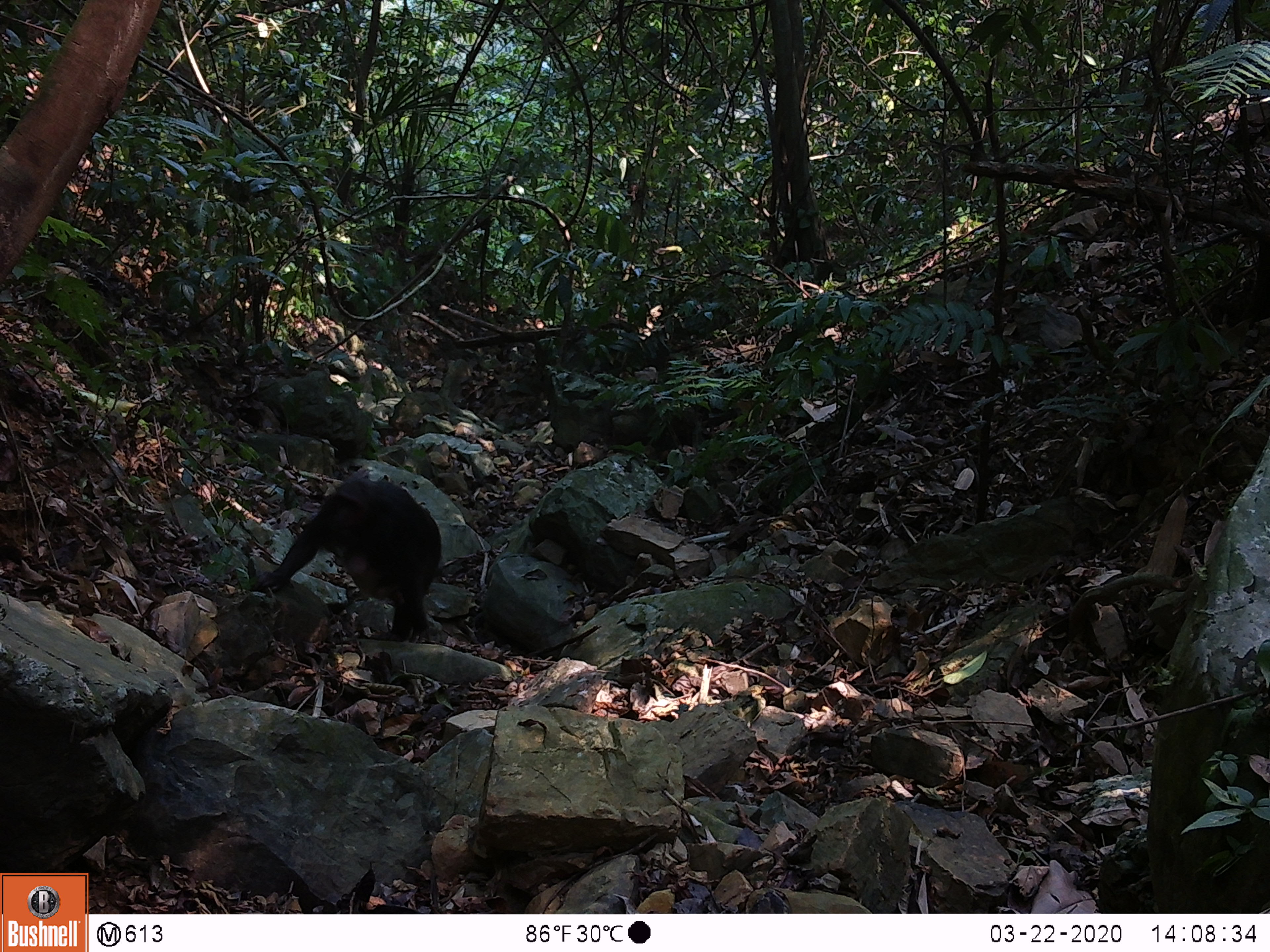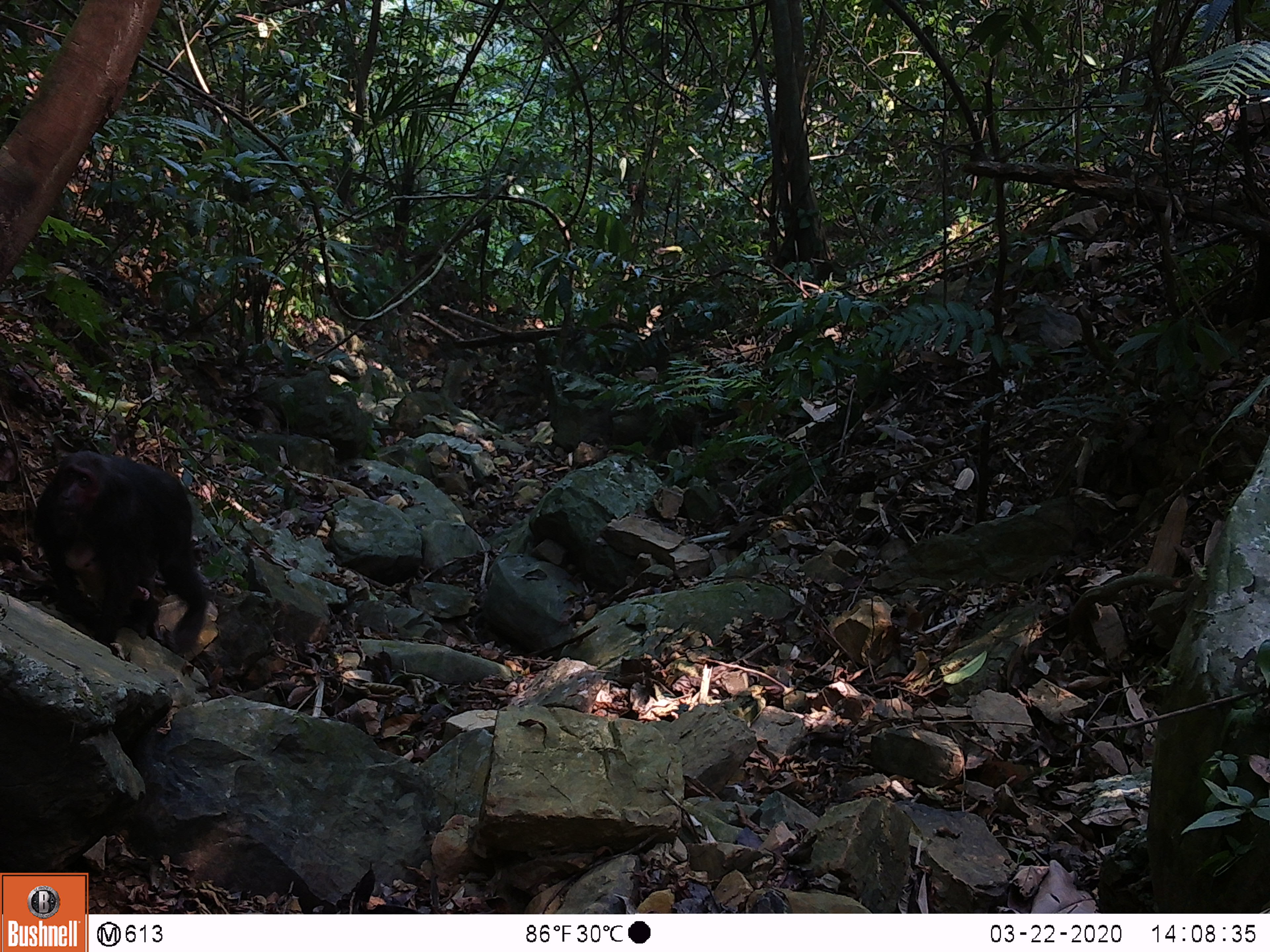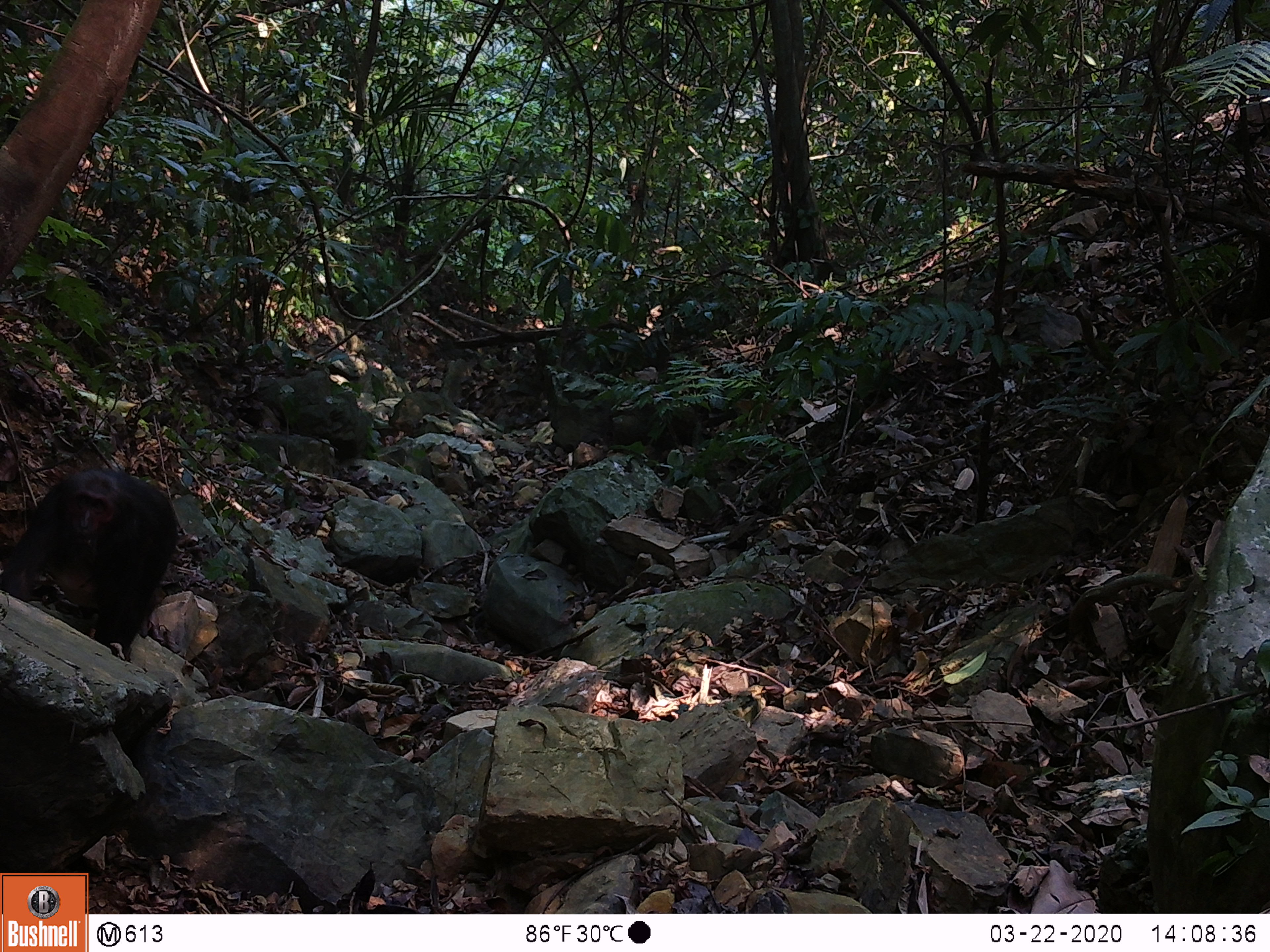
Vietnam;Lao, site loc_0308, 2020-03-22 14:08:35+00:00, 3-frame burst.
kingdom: Animalia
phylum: Chordata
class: Mammalia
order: Primates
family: Cercopithecidae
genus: Macaca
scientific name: Macaca arctoides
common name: stump-tailed macaque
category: stump tailed macaque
Stump tailed macaque (stump-tailed macaque) (Macaca arctoides). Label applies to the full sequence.